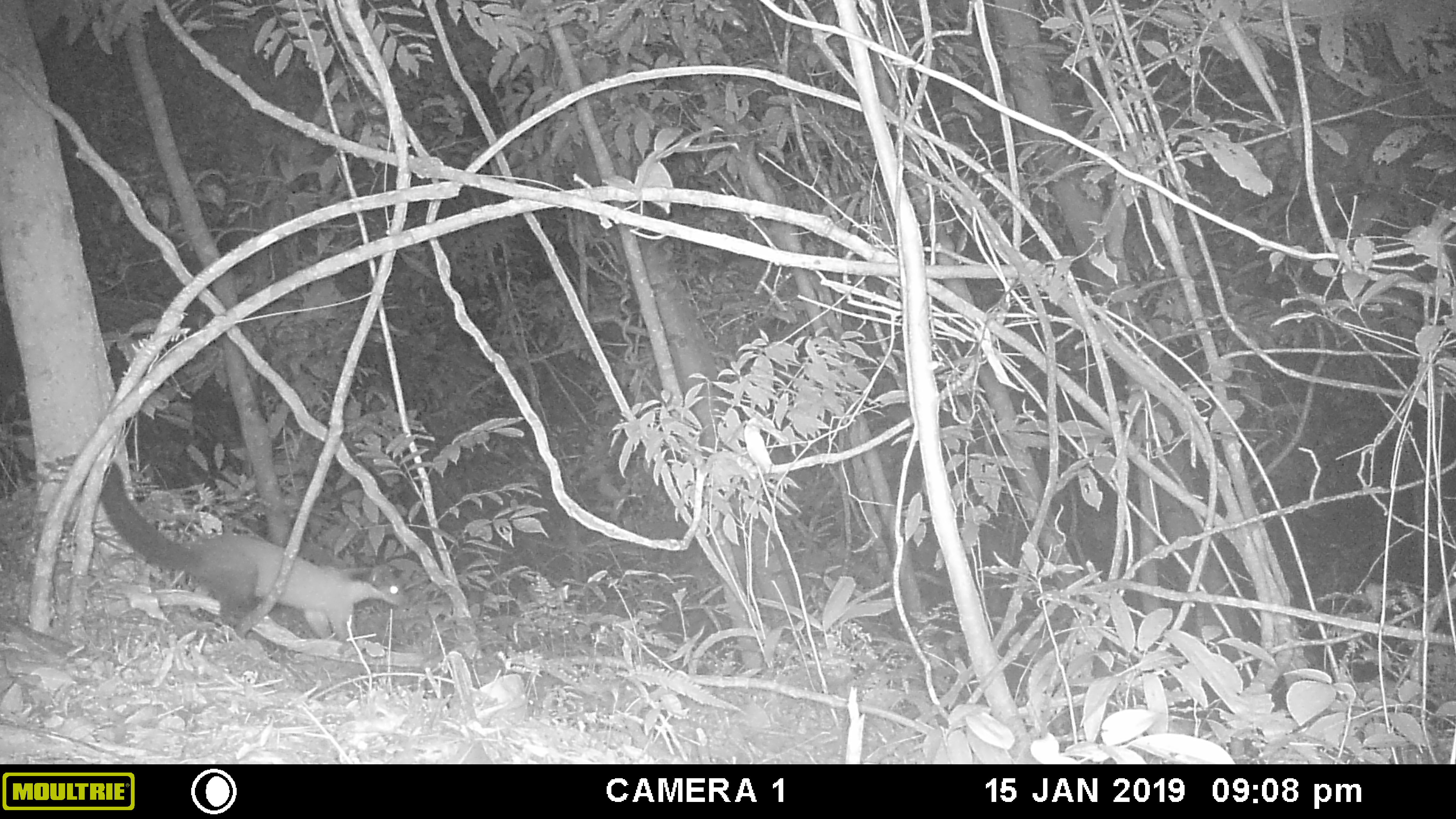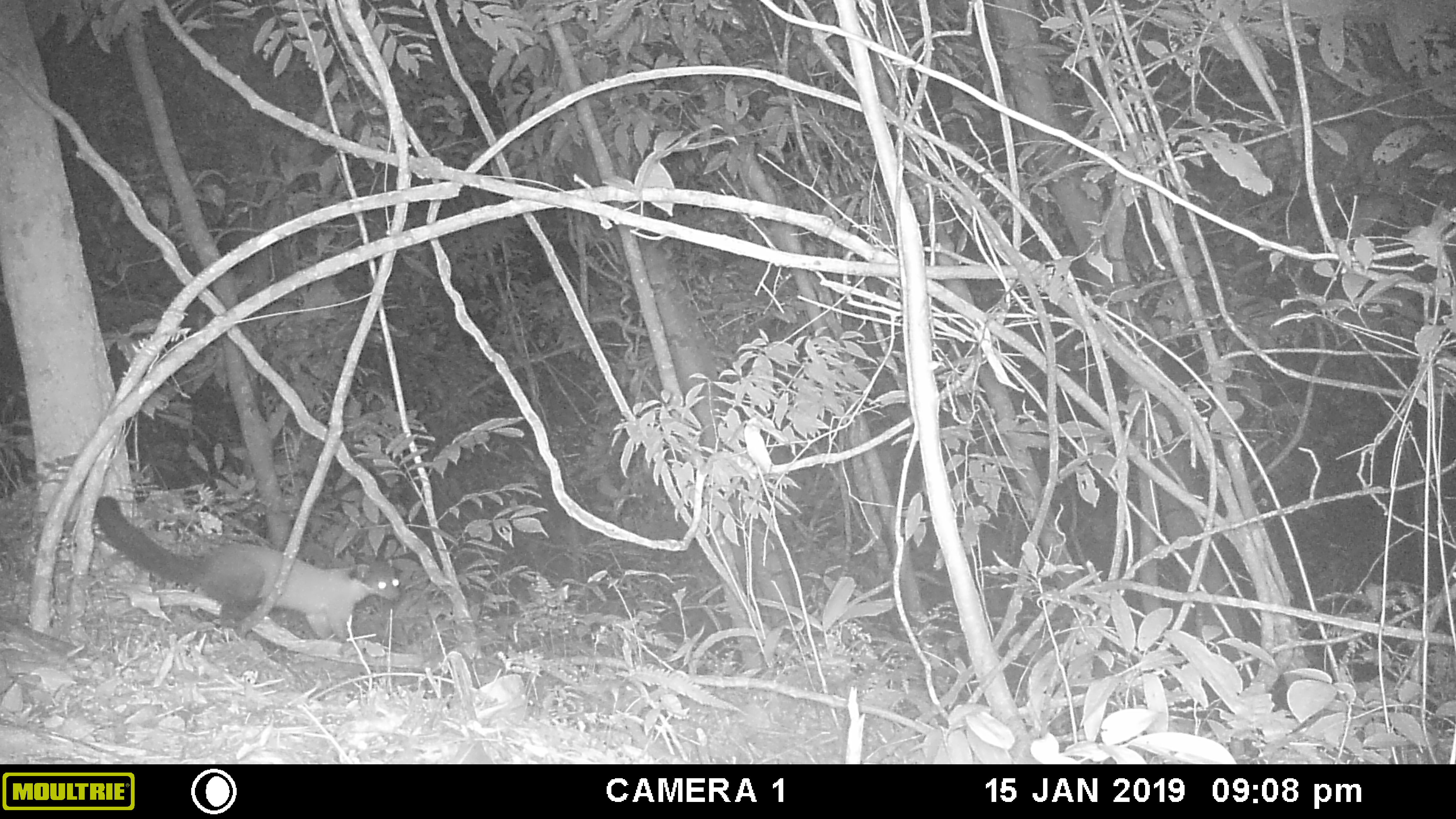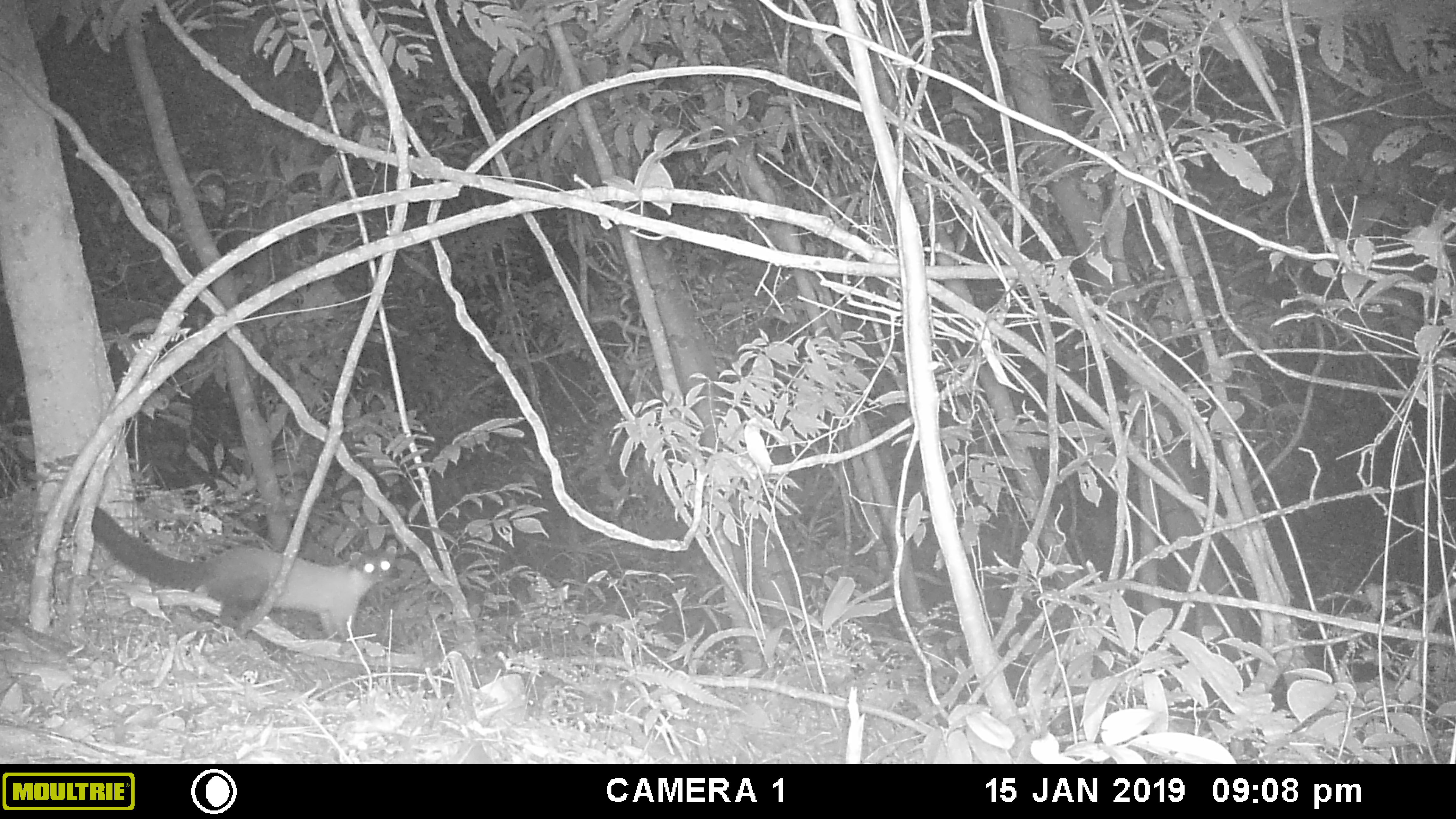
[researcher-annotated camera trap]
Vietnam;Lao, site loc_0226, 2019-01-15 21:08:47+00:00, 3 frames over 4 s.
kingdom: Animalia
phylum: Chordata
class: Mammalia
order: Carnivora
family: Mustelidae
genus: Martes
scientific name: Martes flavigula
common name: yellow-throated marten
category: yellow throated marten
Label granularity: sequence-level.